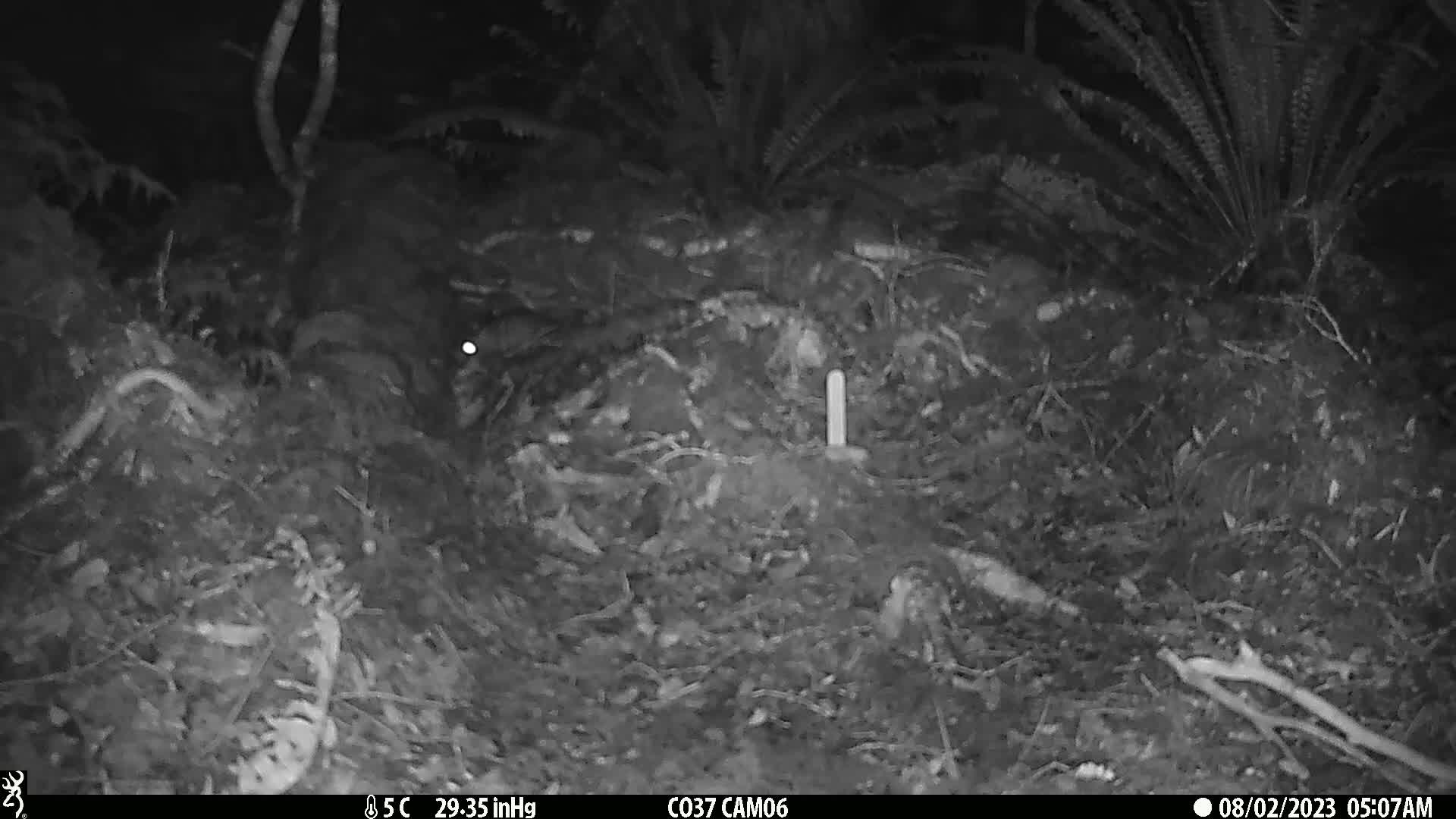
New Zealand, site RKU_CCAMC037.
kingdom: Animalia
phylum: Chordata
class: Mammalia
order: Rodentia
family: Muridae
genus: Rattus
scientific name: Rattus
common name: rat